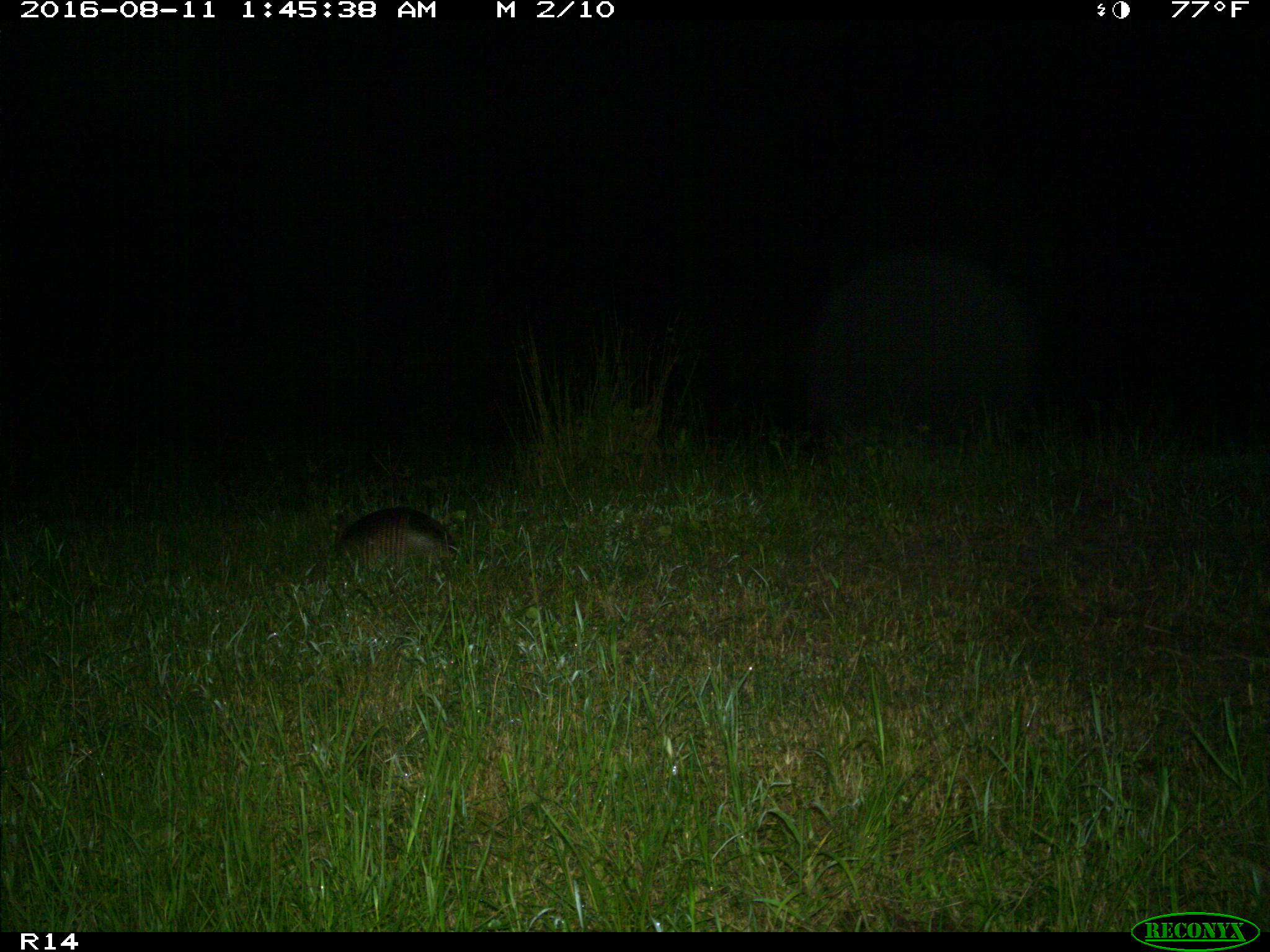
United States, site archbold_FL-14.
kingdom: Animalia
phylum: Chordata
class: Mammalia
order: Cingulata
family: Dasypodidae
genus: Dasypus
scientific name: Dasypus novemcinctus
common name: nine-banded armadillo